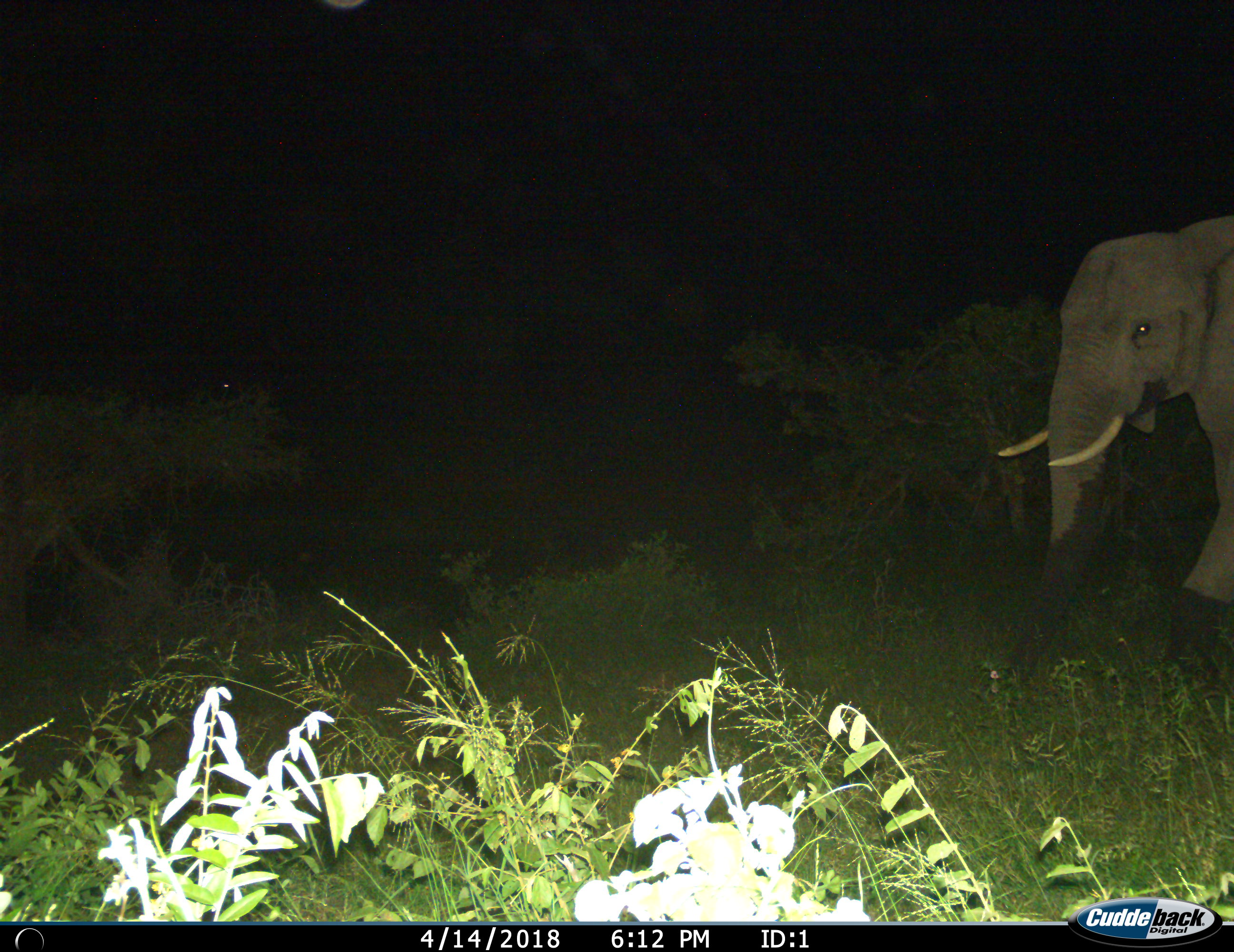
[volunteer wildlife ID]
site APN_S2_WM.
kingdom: Animalia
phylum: Chordata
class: Mammalia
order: Proboscidea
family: Elephantidae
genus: Loxodonta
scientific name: Loxodonta africana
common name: african bush elephant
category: elephant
Elephant (african bush elephant) (Loxodonta africana), count 1. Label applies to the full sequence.